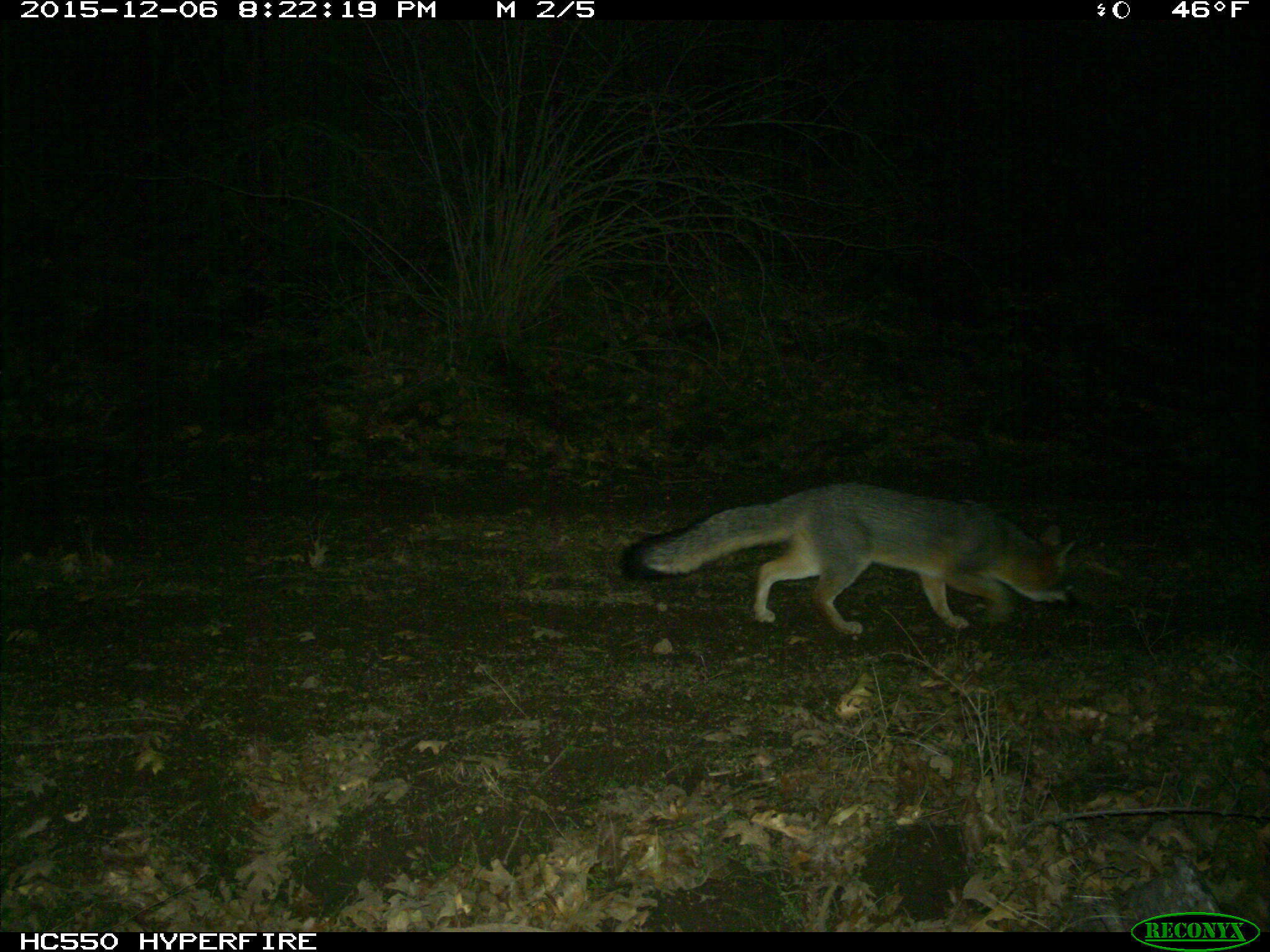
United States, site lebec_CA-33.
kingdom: Animalia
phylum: Chordata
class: Mammalia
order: Carnivora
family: Canidae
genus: Urocyon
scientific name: Urocyon cinereoargenteus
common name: gray fox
Urocyon cinereoargenteus (gray fox).